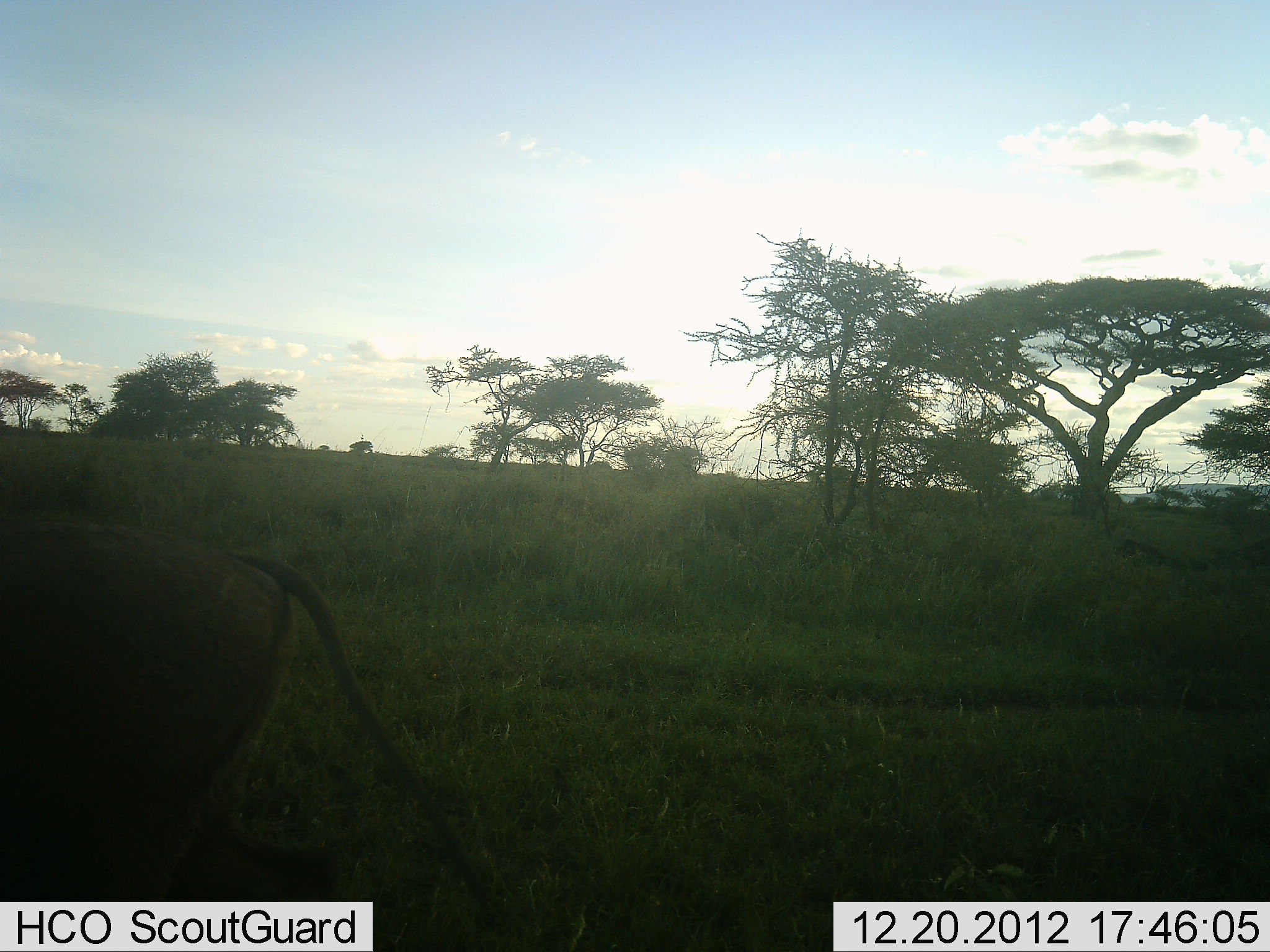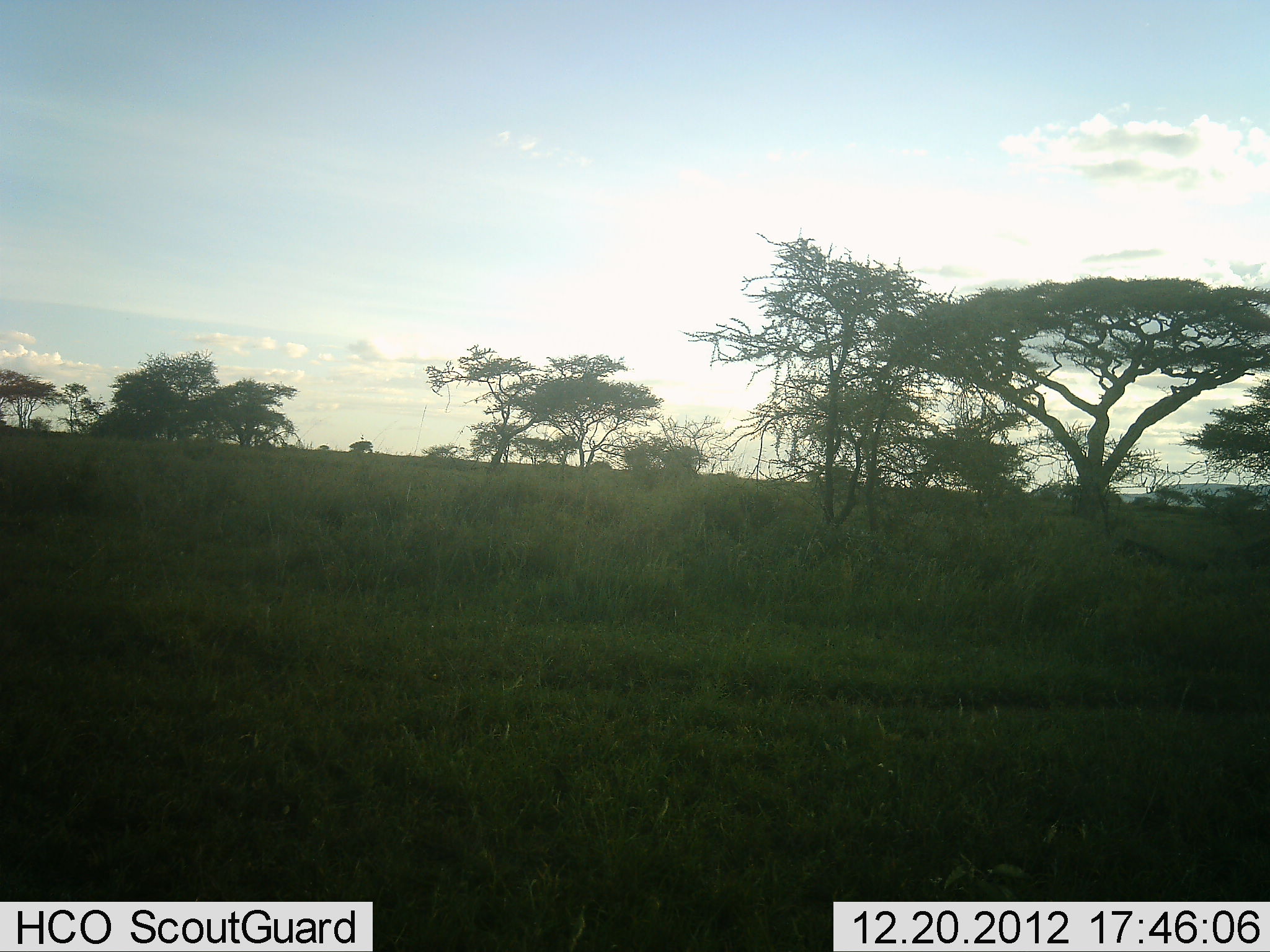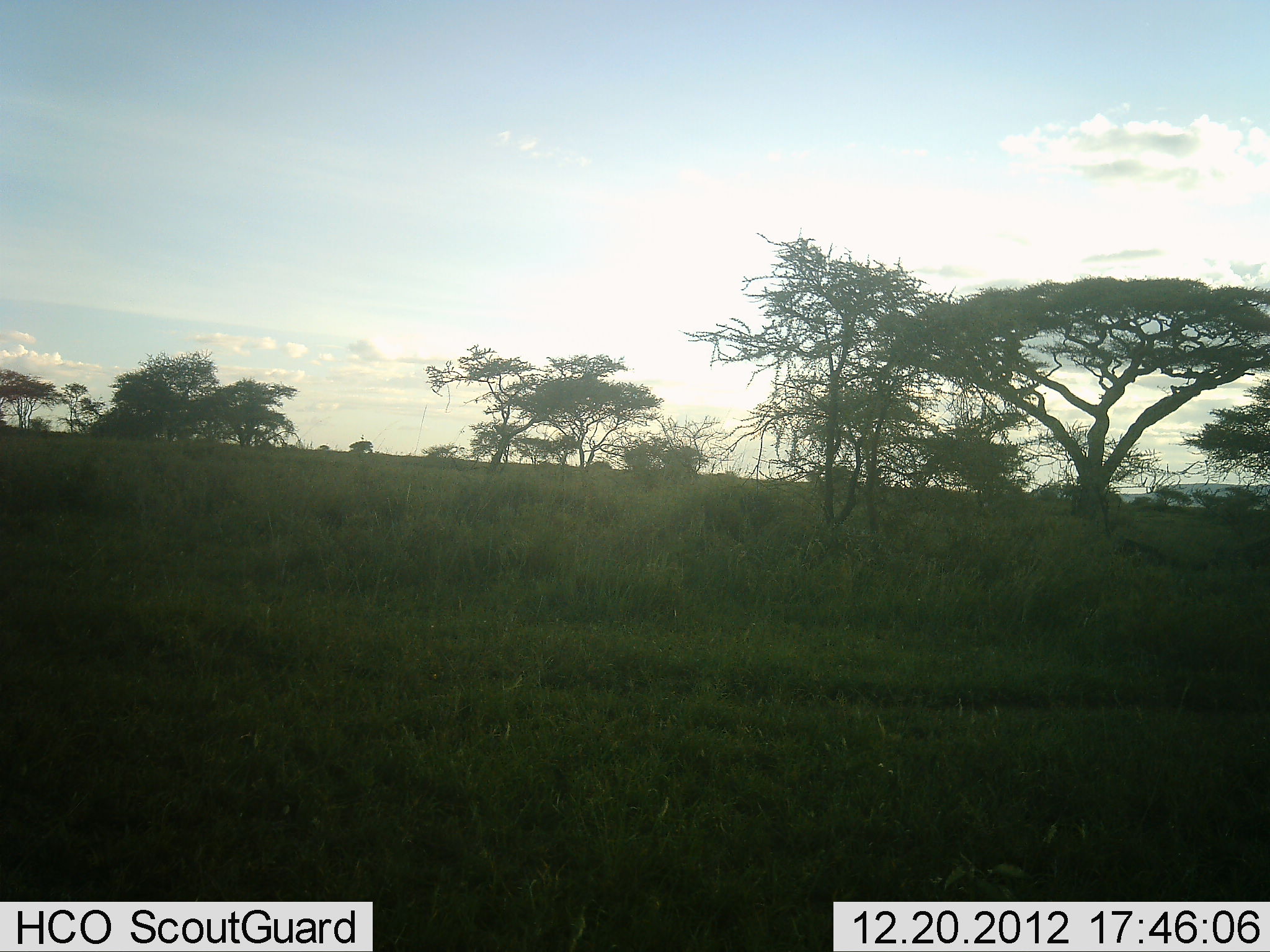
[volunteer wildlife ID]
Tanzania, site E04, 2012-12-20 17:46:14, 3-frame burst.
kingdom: Animalia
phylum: Chordata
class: Mammalia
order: Artiodactyla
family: Suidae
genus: Phacochoerus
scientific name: Phacochoerus africanus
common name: warthog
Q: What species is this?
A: Warthog (Phacochoerus africanus).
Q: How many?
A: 1.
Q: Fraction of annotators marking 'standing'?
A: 0%.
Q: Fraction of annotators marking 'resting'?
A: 0%.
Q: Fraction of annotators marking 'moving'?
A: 100%.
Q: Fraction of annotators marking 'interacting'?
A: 0%.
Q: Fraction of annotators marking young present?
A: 0%.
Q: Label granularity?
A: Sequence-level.